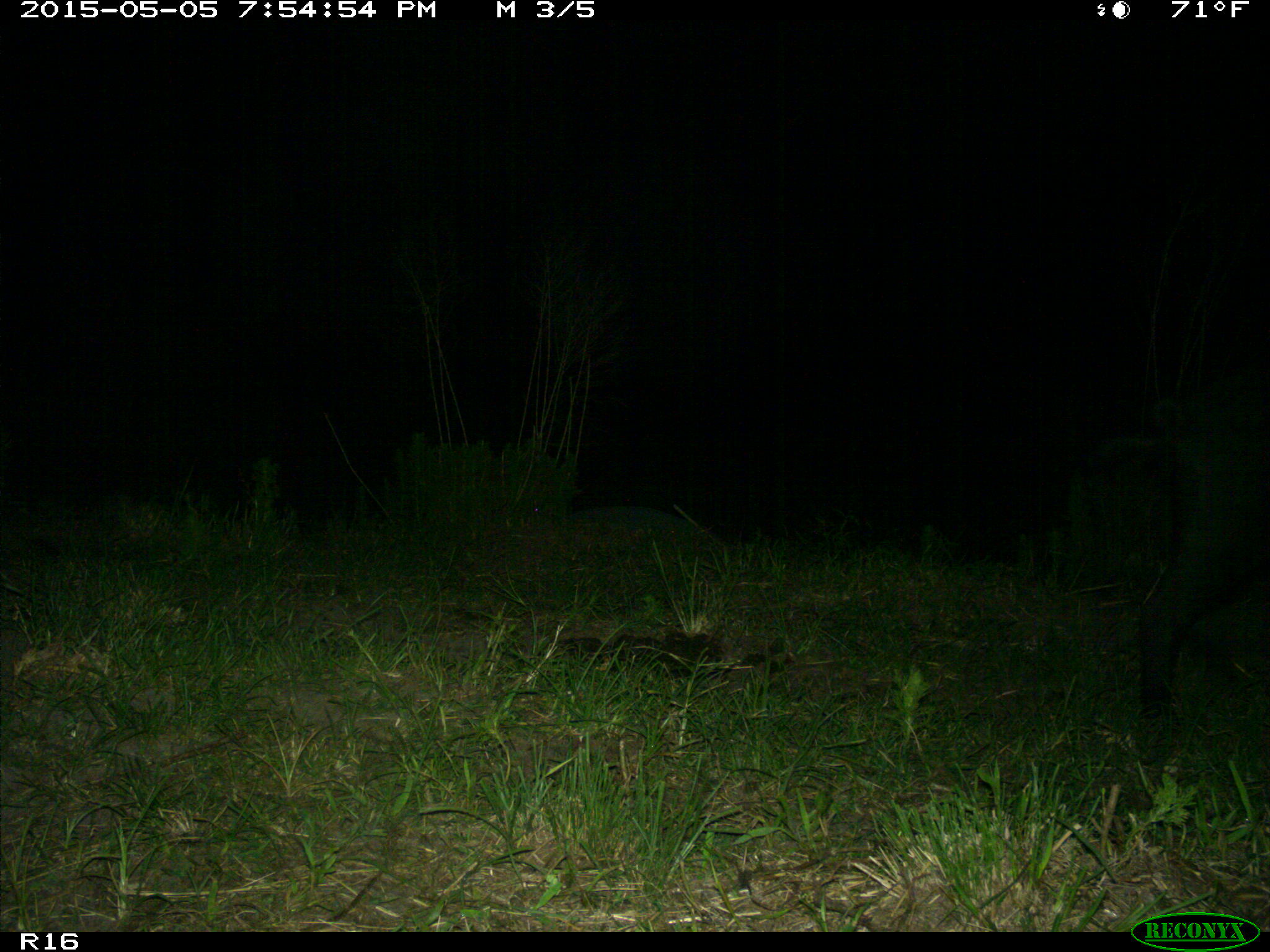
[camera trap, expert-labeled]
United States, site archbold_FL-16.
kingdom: Animalia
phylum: Chordata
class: Mammalia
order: Artiodactyla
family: Suidae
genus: Sus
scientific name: Sus scrofa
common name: wild boar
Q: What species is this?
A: Sus scrofa (wild boar).